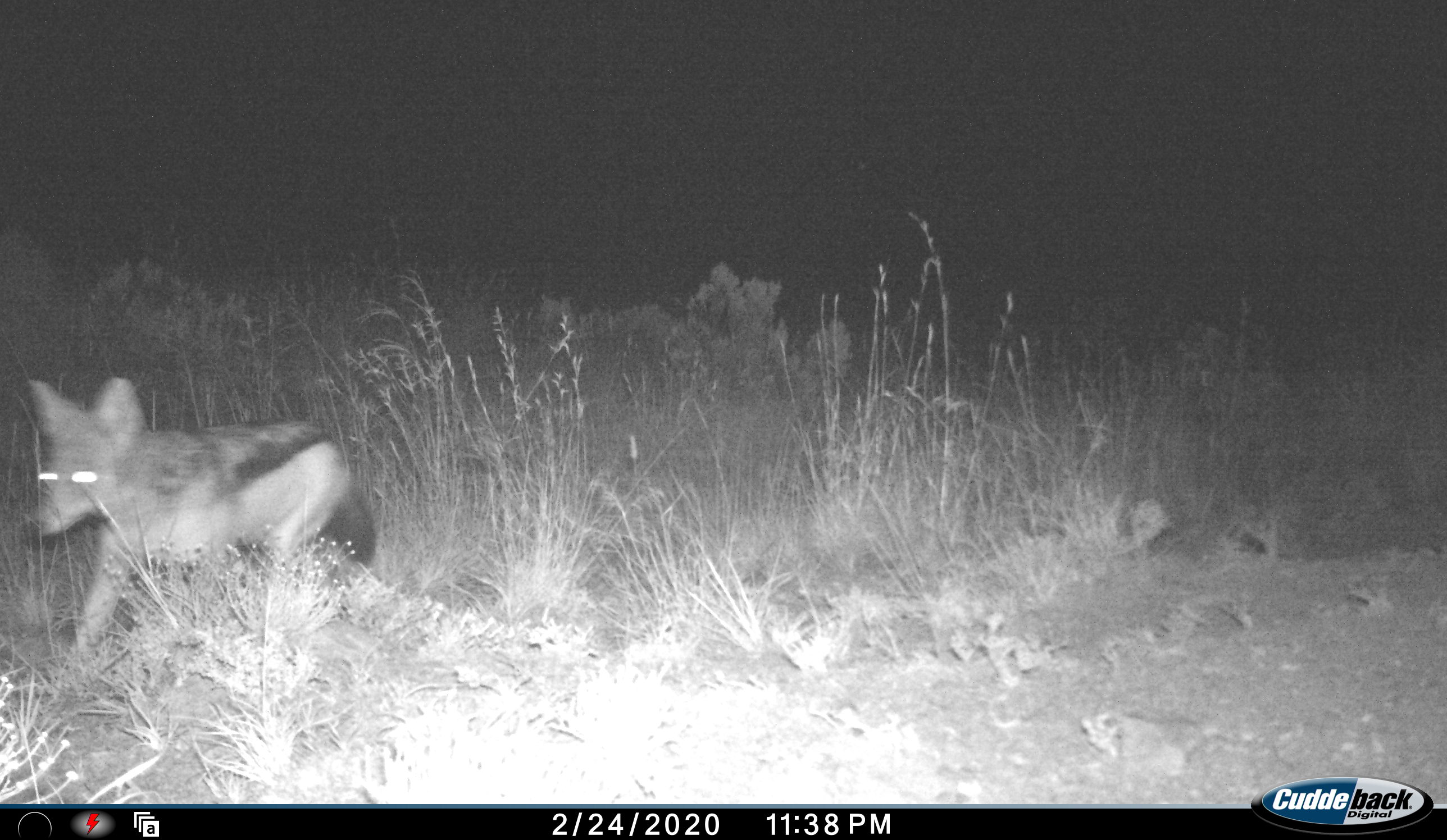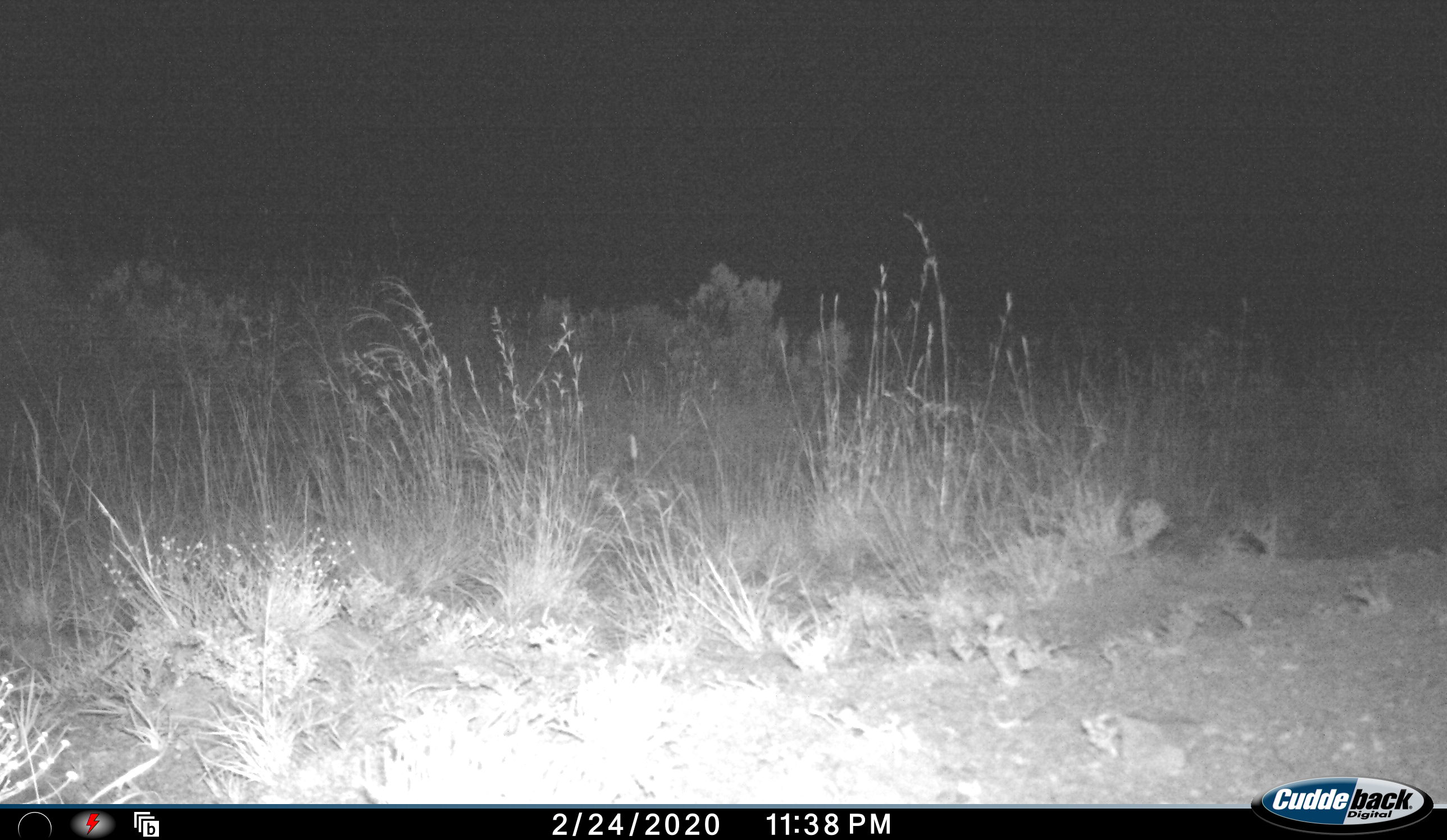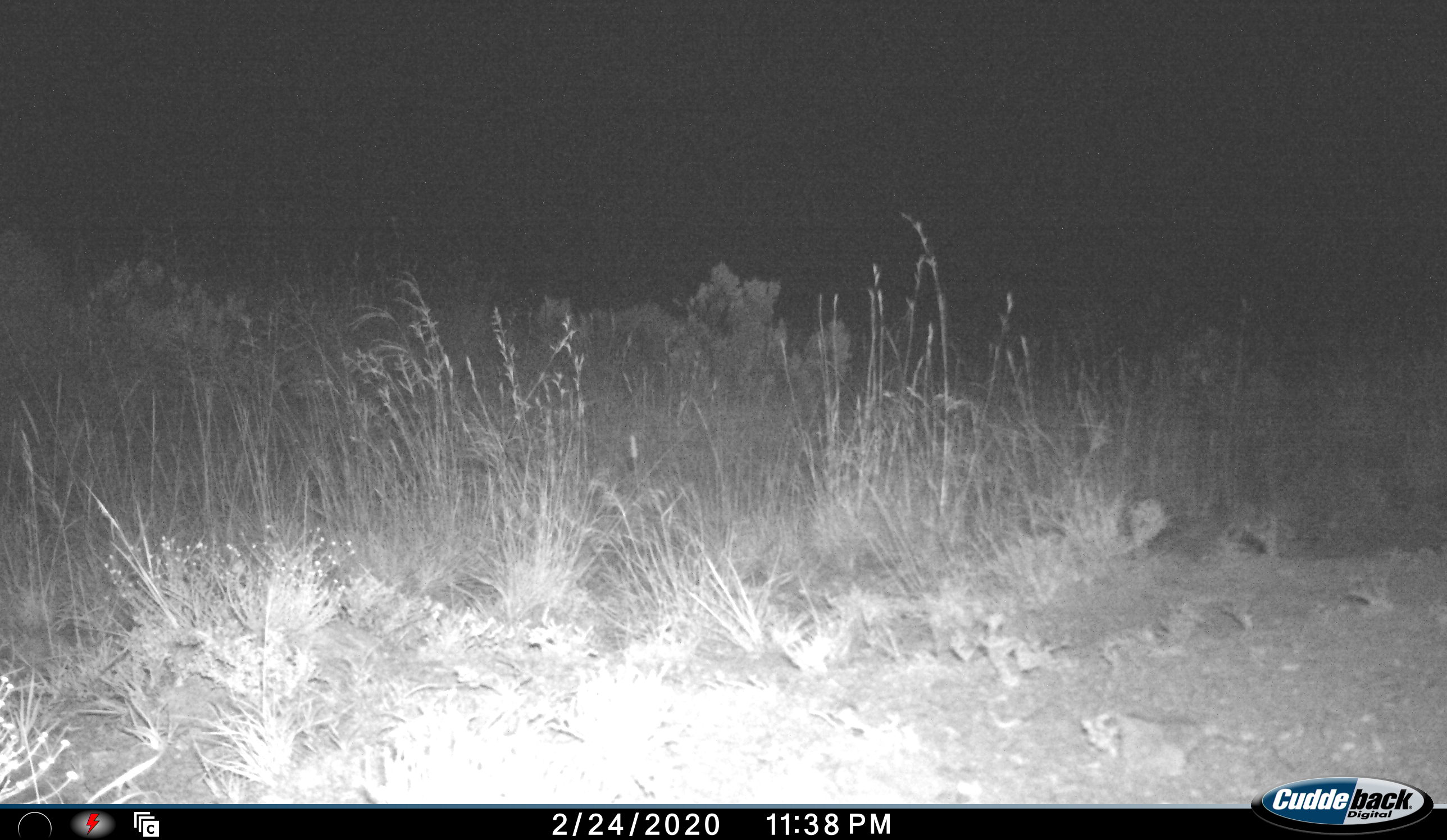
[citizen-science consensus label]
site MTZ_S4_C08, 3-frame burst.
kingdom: Animalia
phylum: Chordata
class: Mammalia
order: Carnivora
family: Canidae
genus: Lupulella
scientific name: Lupulella mesomelas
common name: black-backed jackal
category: jackalblackbacked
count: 1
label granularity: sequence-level